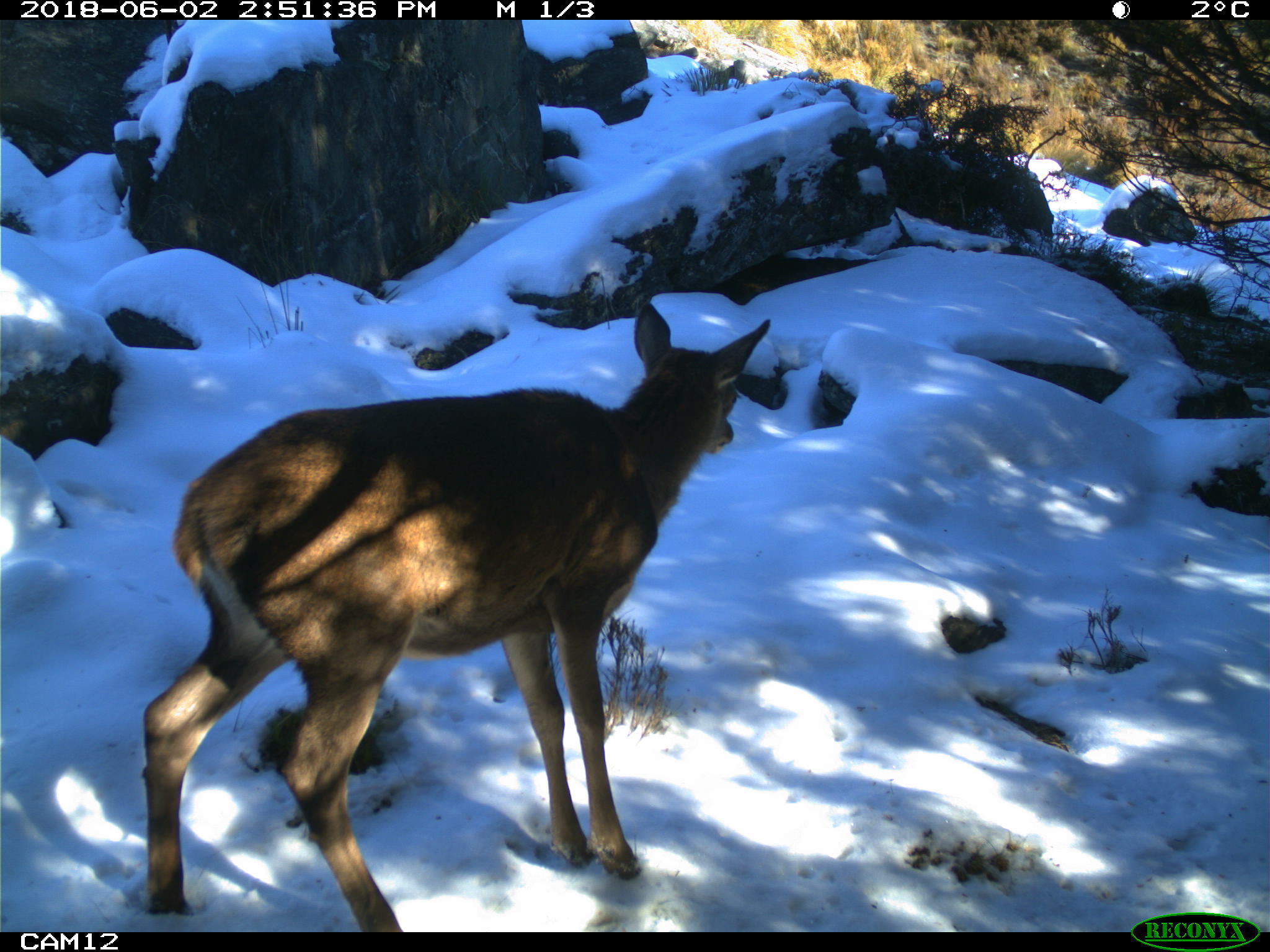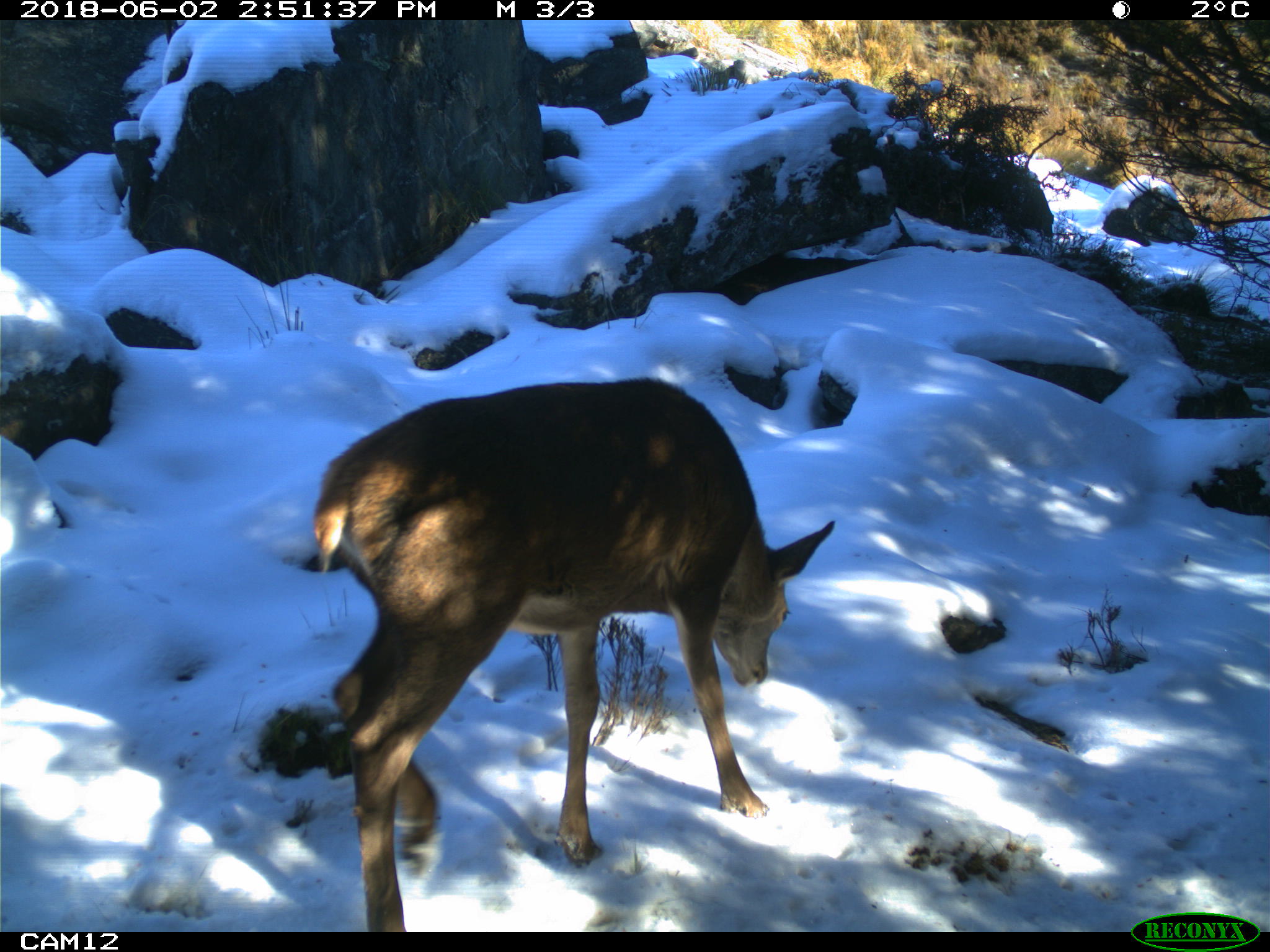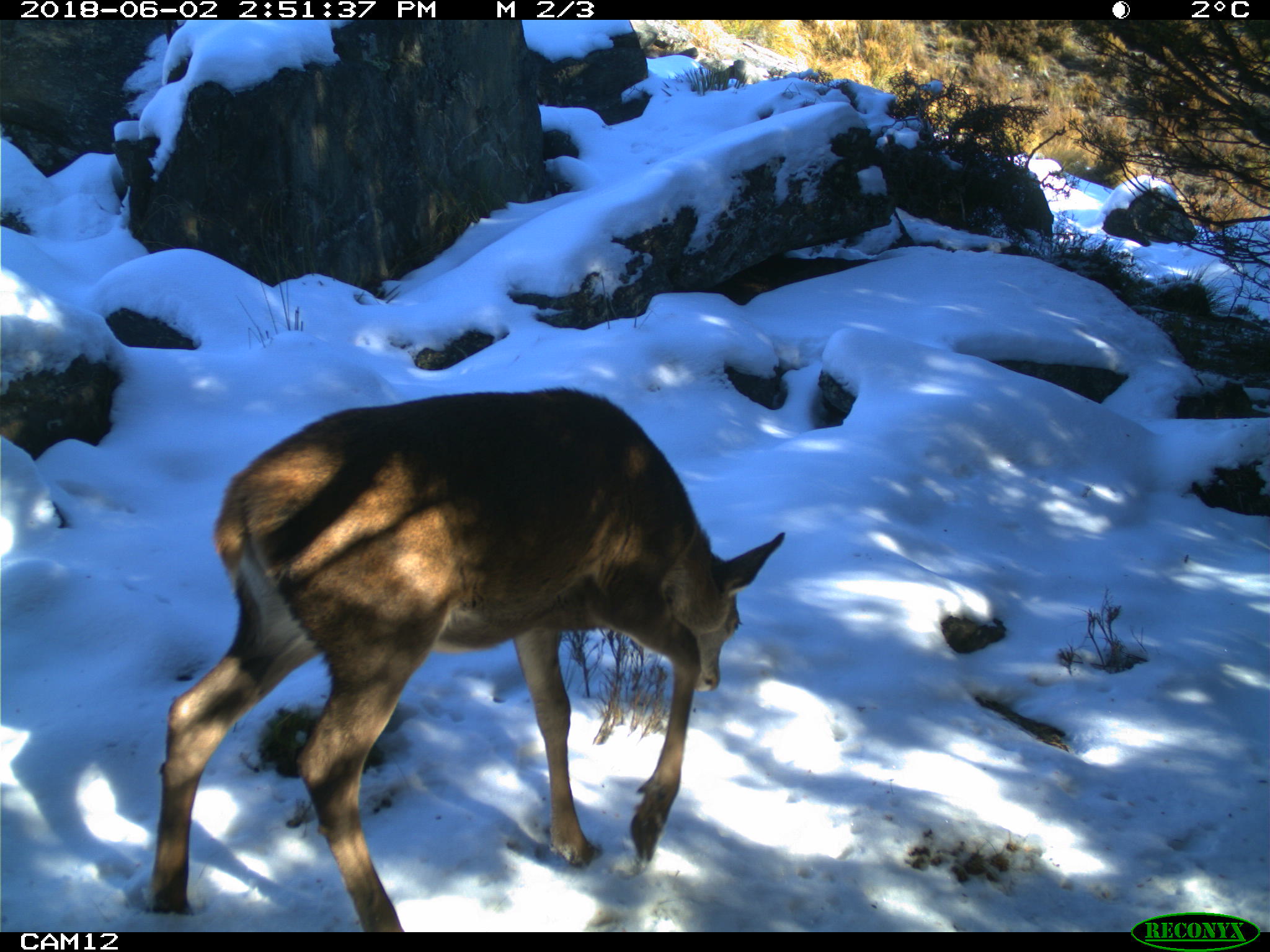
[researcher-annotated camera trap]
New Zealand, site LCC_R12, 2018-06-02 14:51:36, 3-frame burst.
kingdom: Animalia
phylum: Chordata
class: Mammalia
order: Artiodactyla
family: Cervidae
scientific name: Cervidae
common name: deer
Deer (Cervidae).